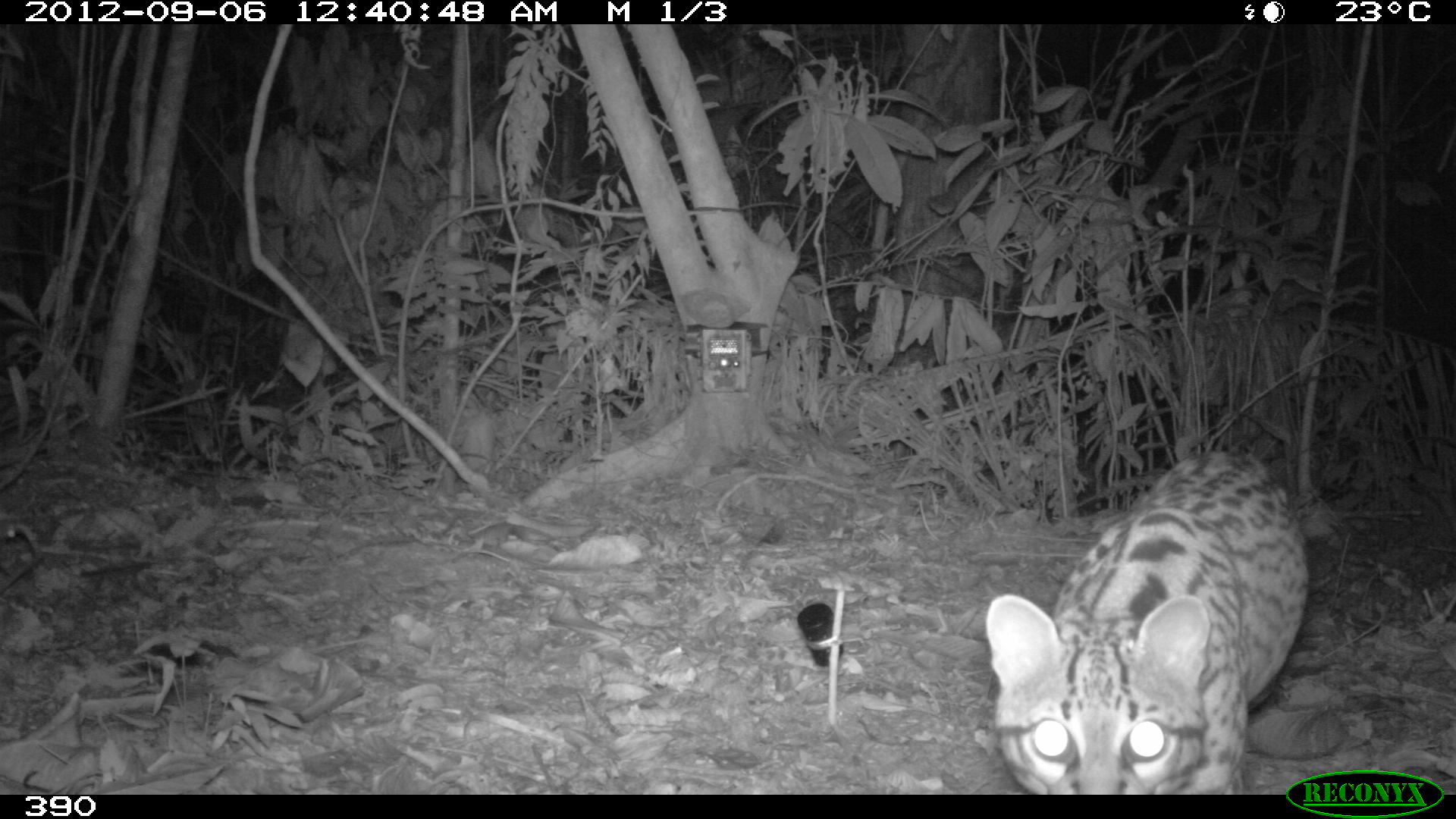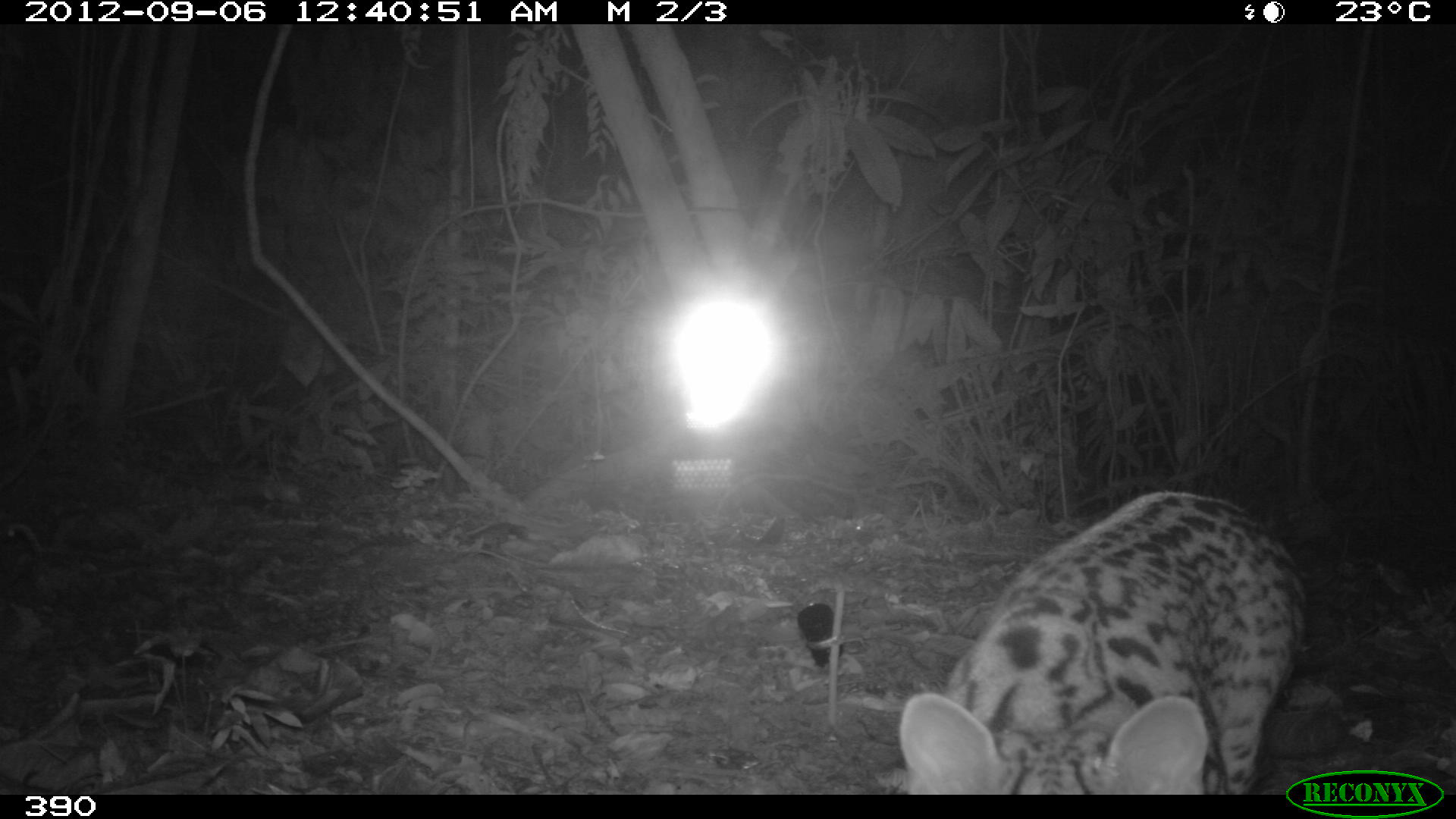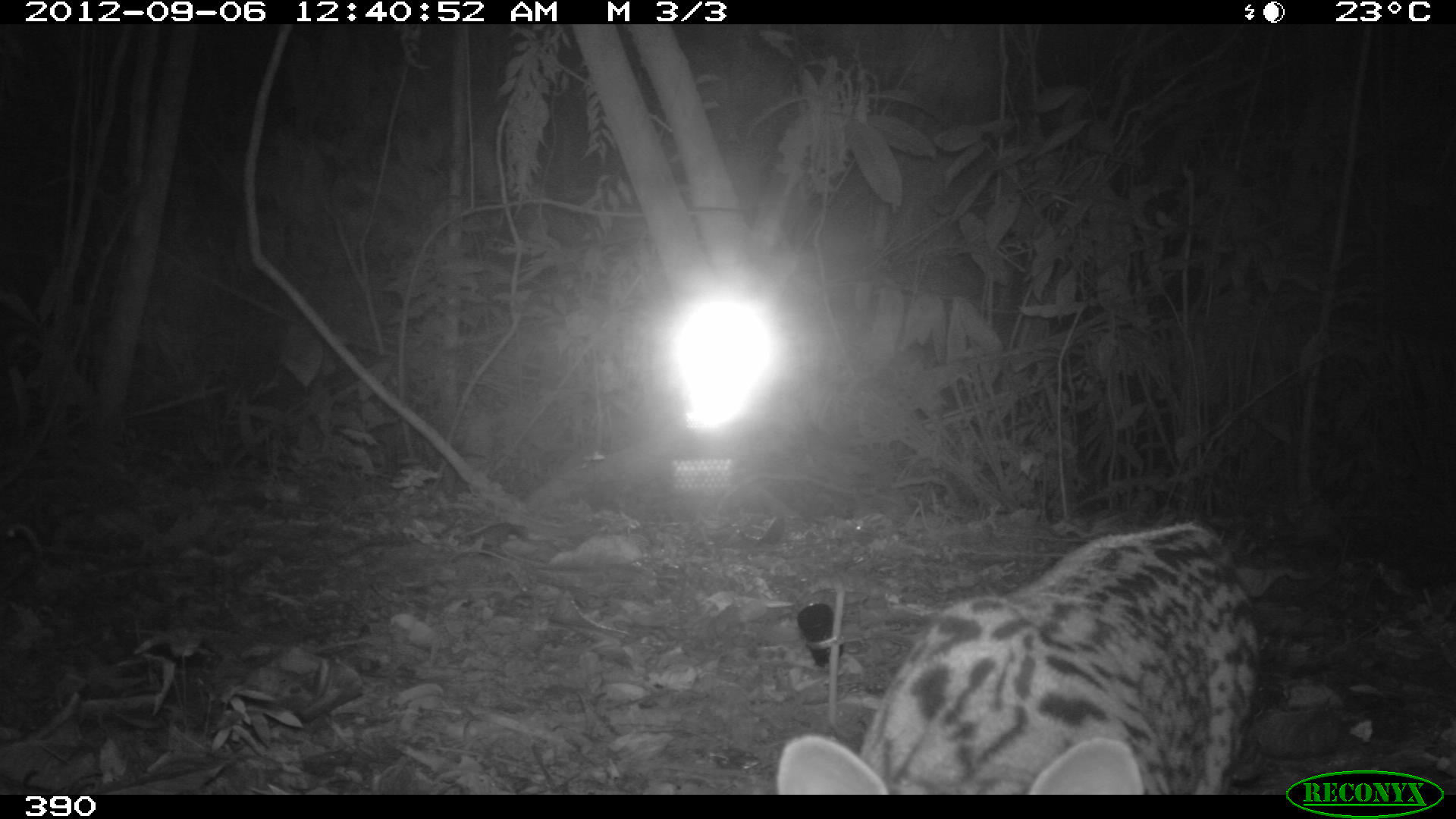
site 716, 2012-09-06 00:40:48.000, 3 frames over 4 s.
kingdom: Animalia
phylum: Chordata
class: Mammalia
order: Carnivora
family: Felidae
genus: Leopardus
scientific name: Leopardus pardalis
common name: ocelot